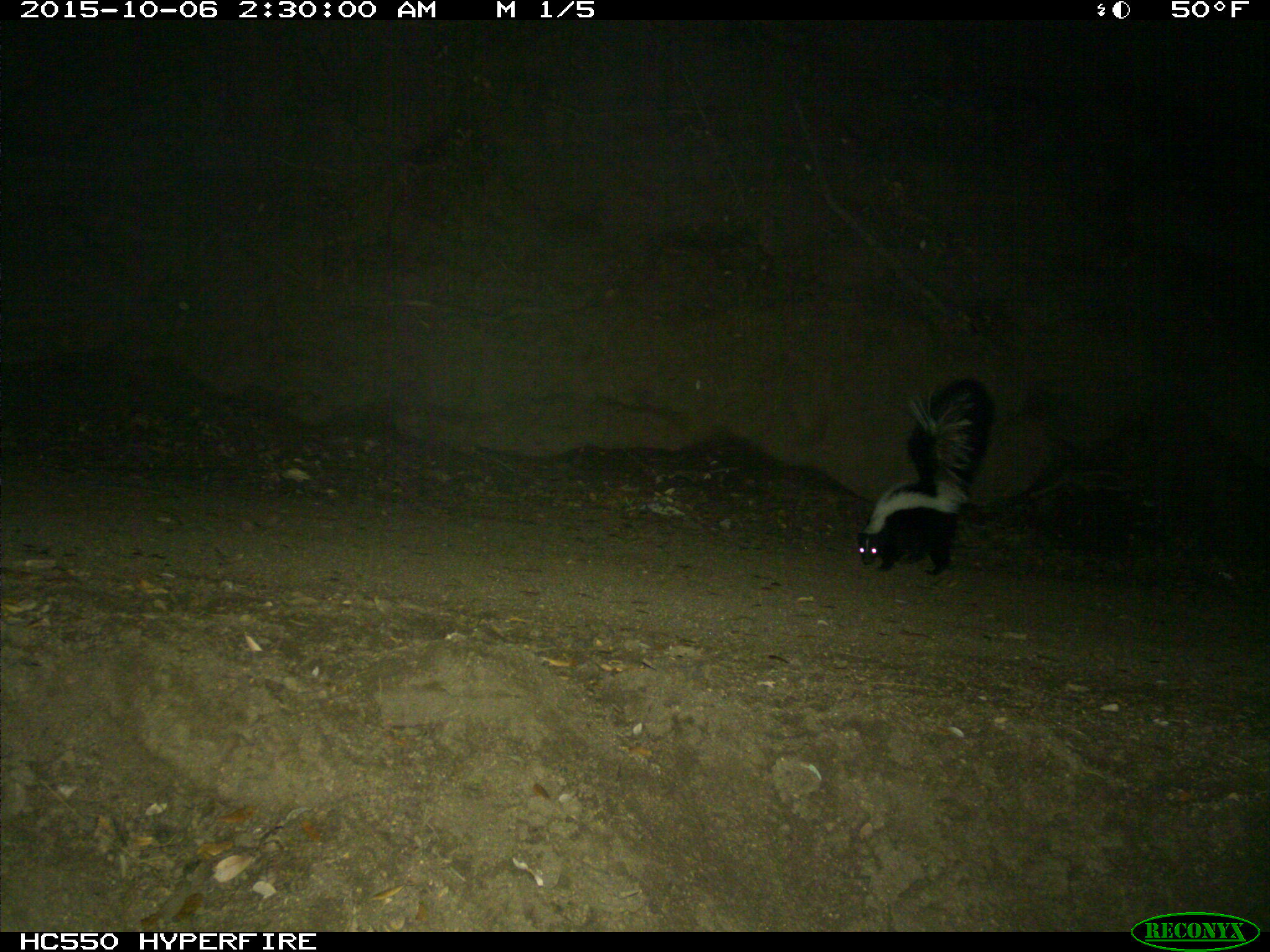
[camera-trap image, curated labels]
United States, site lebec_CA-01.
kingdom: Animalia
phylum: Chordata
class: Mammalia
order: Carnivora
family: Mephitidae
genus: Mephitis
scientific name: Mephitis mephitis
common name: striped skunk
Mephitis mephitis (striped skunk).